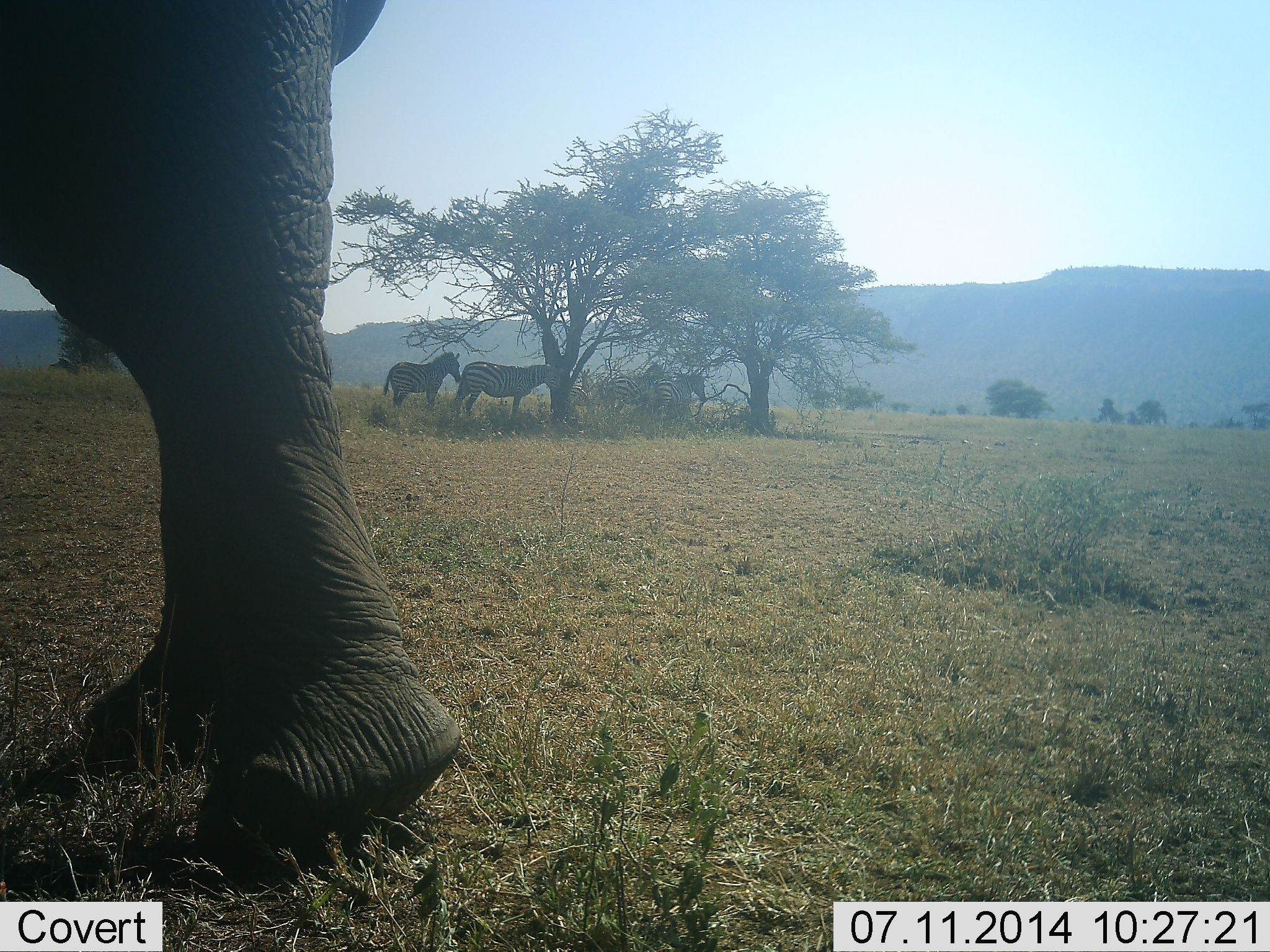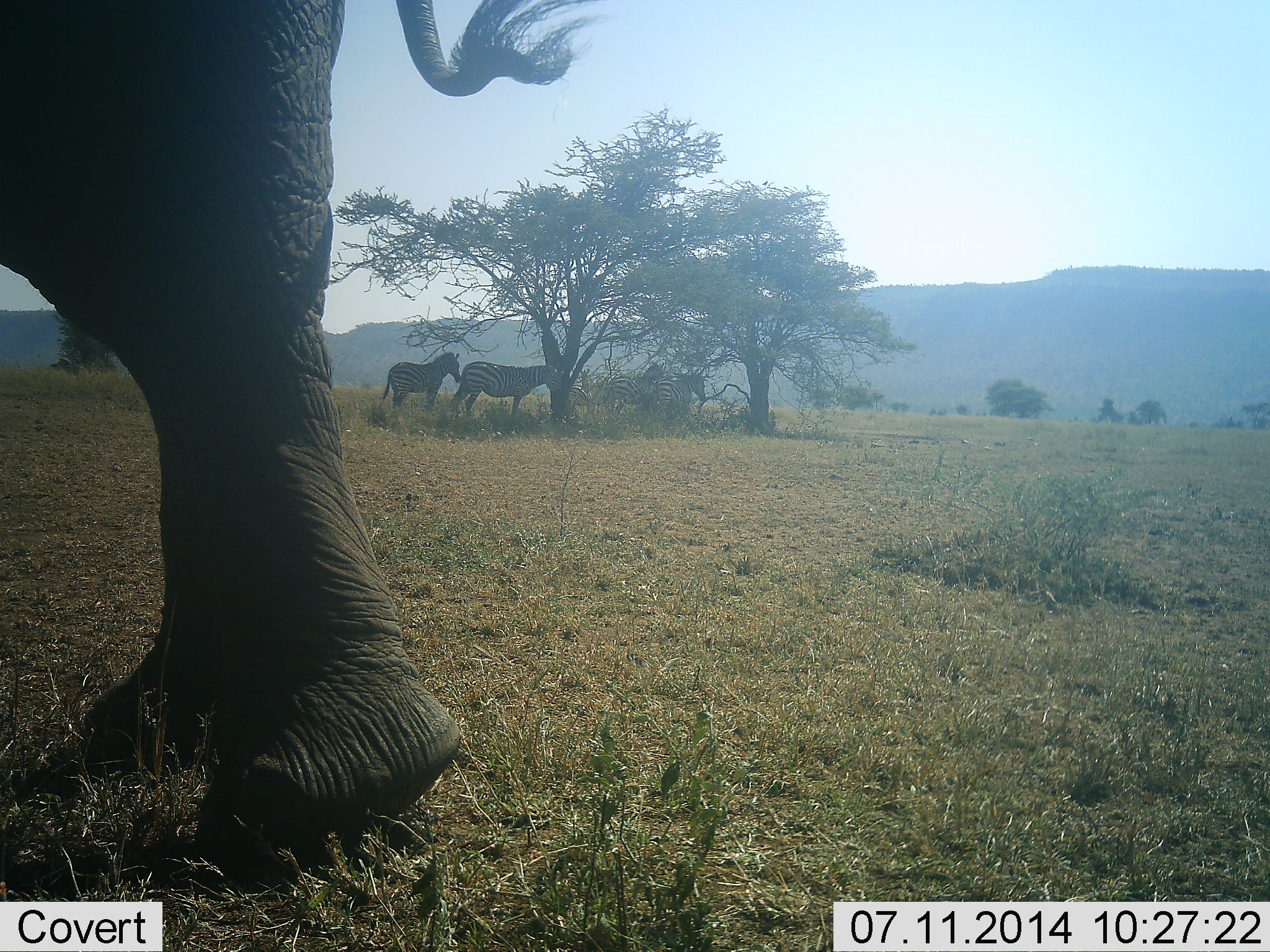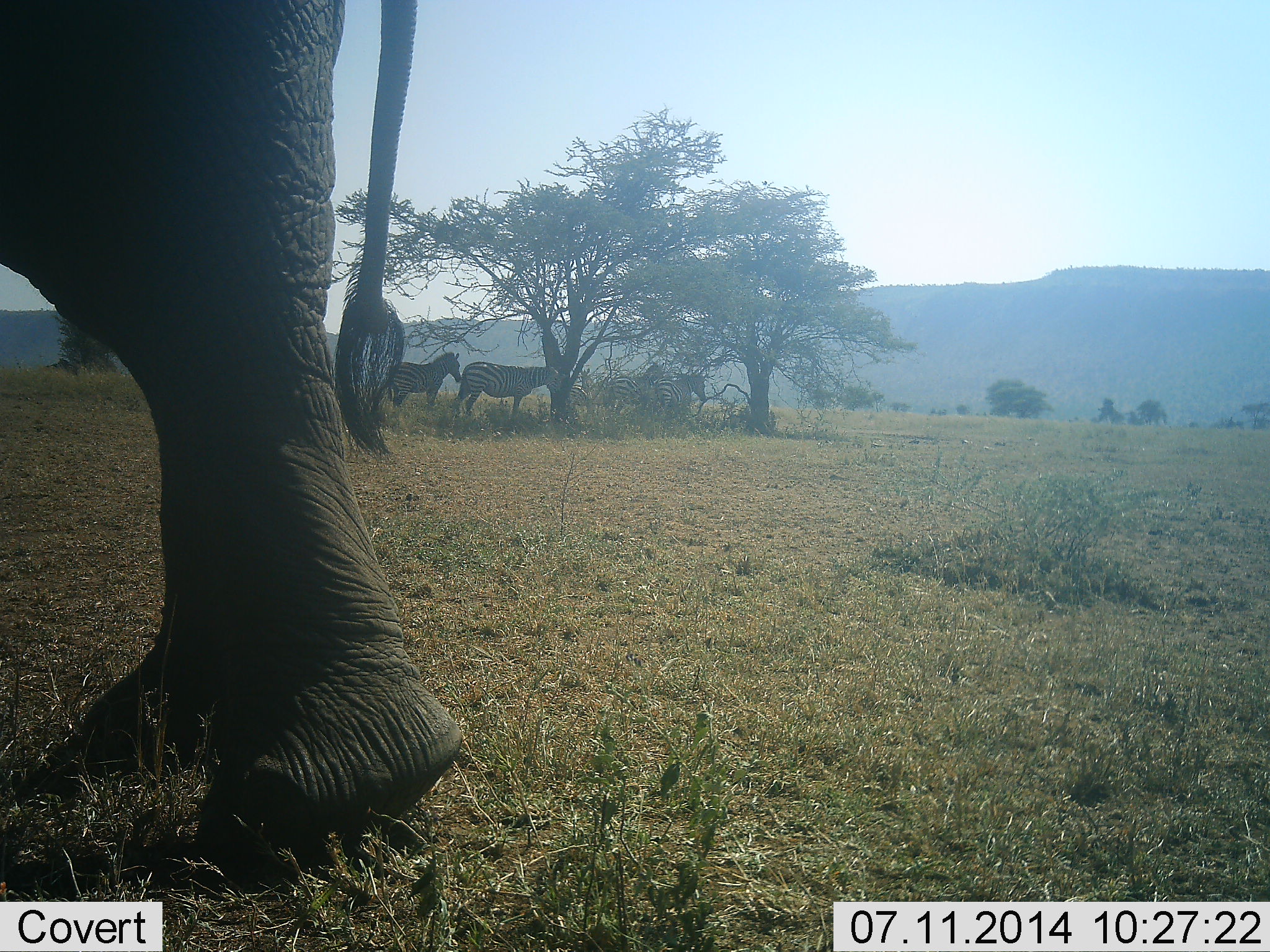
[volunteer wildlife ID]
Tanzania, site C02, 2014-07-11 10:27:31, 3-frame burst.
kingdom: Animalia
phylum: Chordata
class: Mammalia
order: Proboscidea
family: Elephantidae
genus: Loxodonta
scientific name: Loxodonta africana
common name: african bush elephant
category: elephant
Elephant (african bush elephant) (Loxodonta africana), count 1. Behavior (volunteer vote fractions): standing 100%, resting 0%, moving 0%, interacting 0%. Young present (vote fraction): 0%. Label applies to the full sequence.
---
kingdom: Animalia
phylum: Chordata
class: Mammalia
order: Perissodactyla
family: Equidae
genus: Equus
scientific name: Equus quagga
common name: plains zebra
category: zebra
Zebra (plains zebra) (Equus quagga), count 4. Behavior (volunteer vote fractions): standing 90%, resting 20%, moving 0%, interacting 0%. Young present (vote fraction): 0%. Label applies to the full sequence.